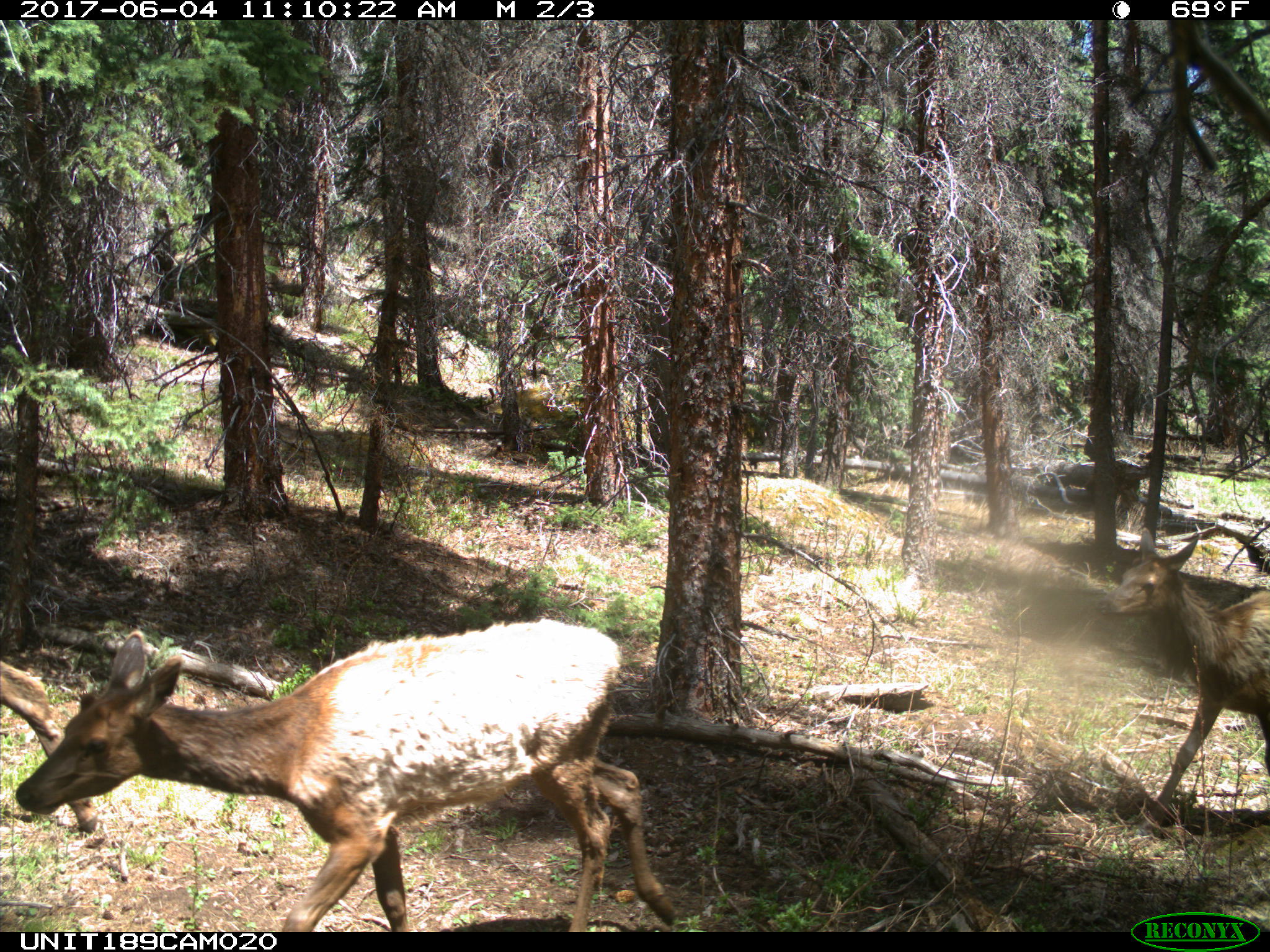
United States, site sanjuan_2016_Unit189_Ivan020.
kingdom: Animalia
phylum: Chordata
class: Mammalia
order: Artiodactyla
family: Cervidae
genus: Cervus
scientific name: Cervus elaphus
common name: red deer